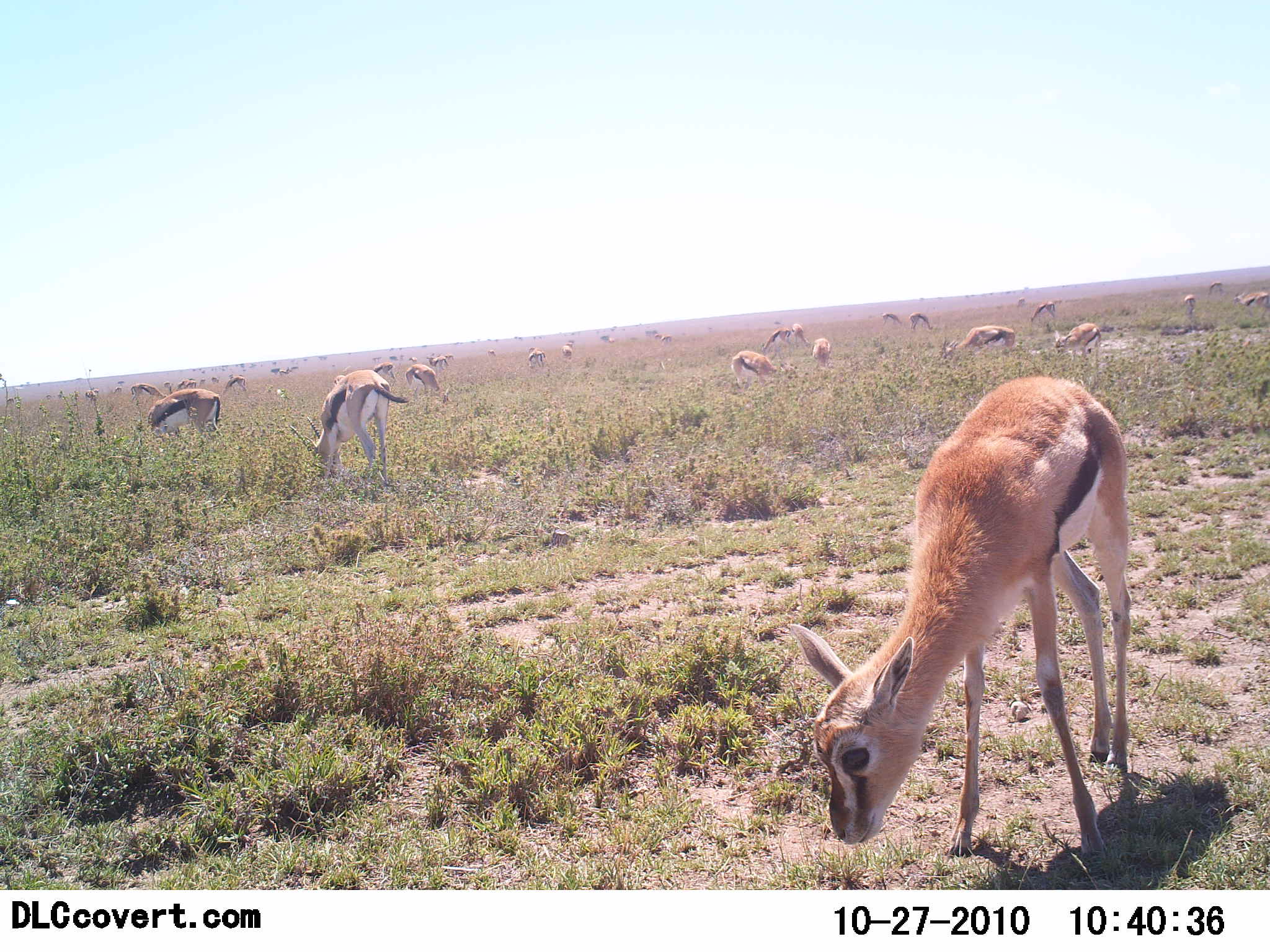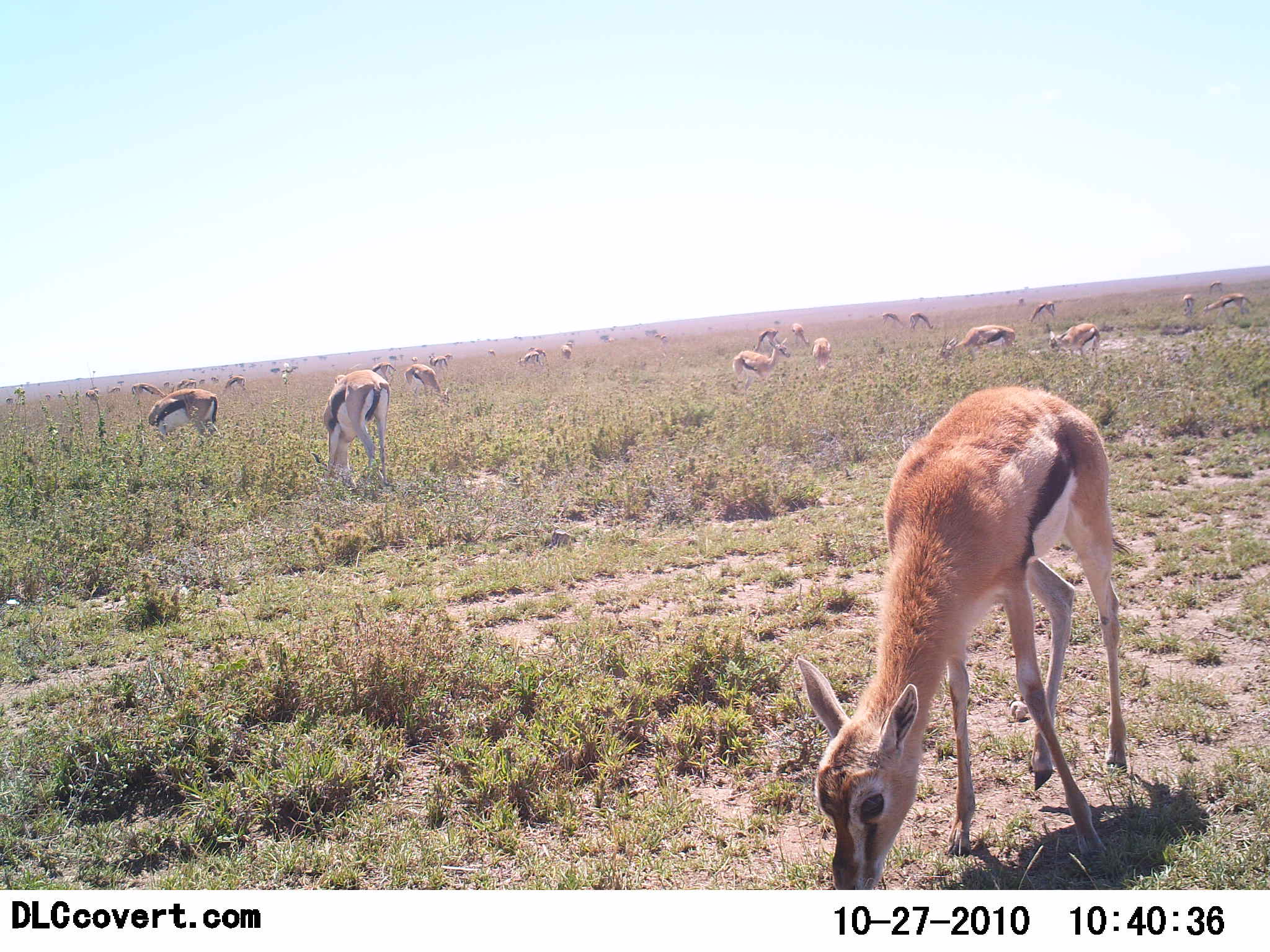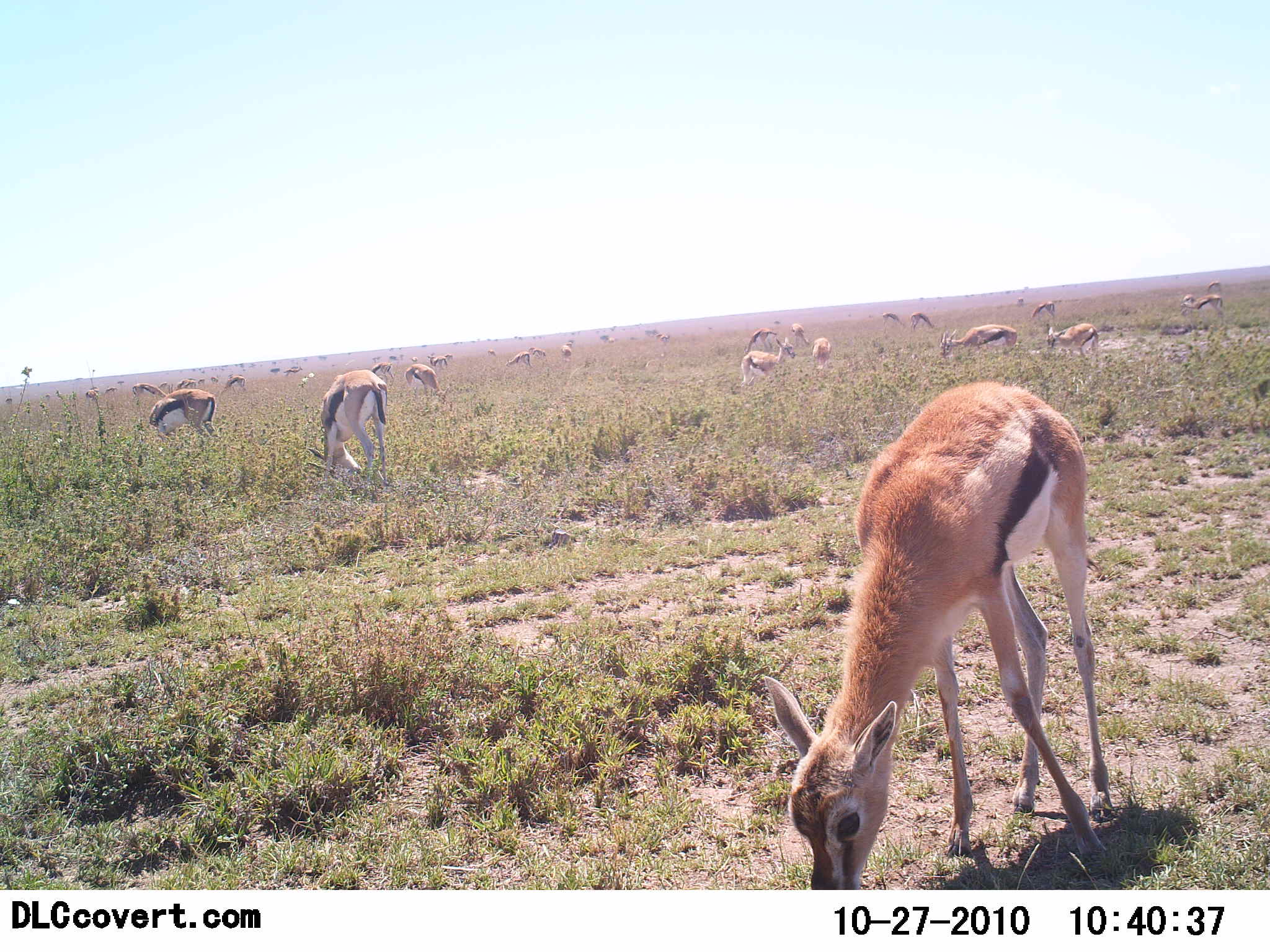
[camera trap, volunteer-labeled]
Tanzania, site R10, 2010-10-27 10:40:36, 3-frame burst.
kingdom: Animalia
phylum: Chordata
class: Mammalia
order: Artiodactyla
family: Bovidae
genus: Eudorcas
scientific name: Eudorcas thomsonii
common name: thomson's gazelle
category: gazellethomsons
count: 11-50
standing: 40%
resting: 0%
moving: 30%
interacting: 0%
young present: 30%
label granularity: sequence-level